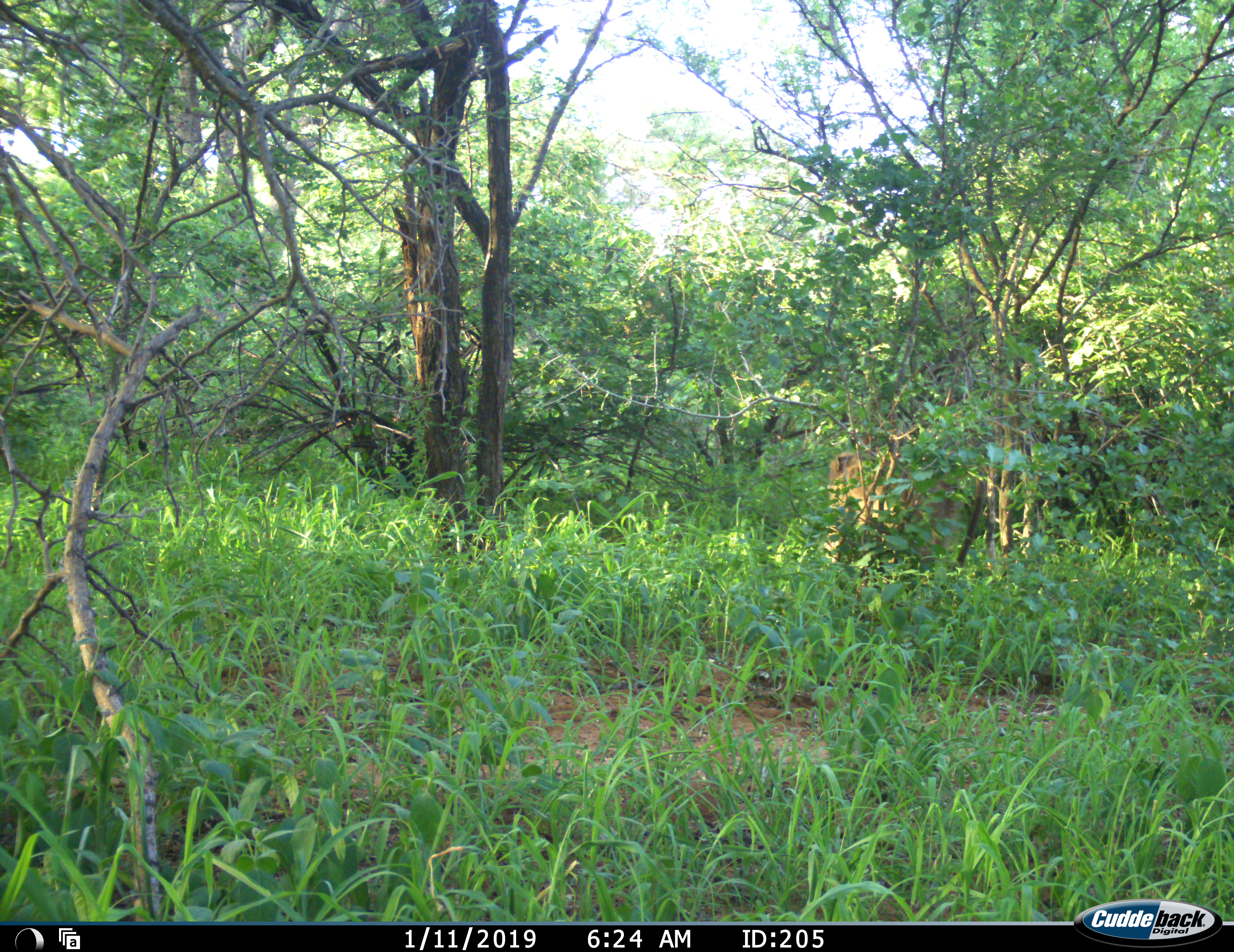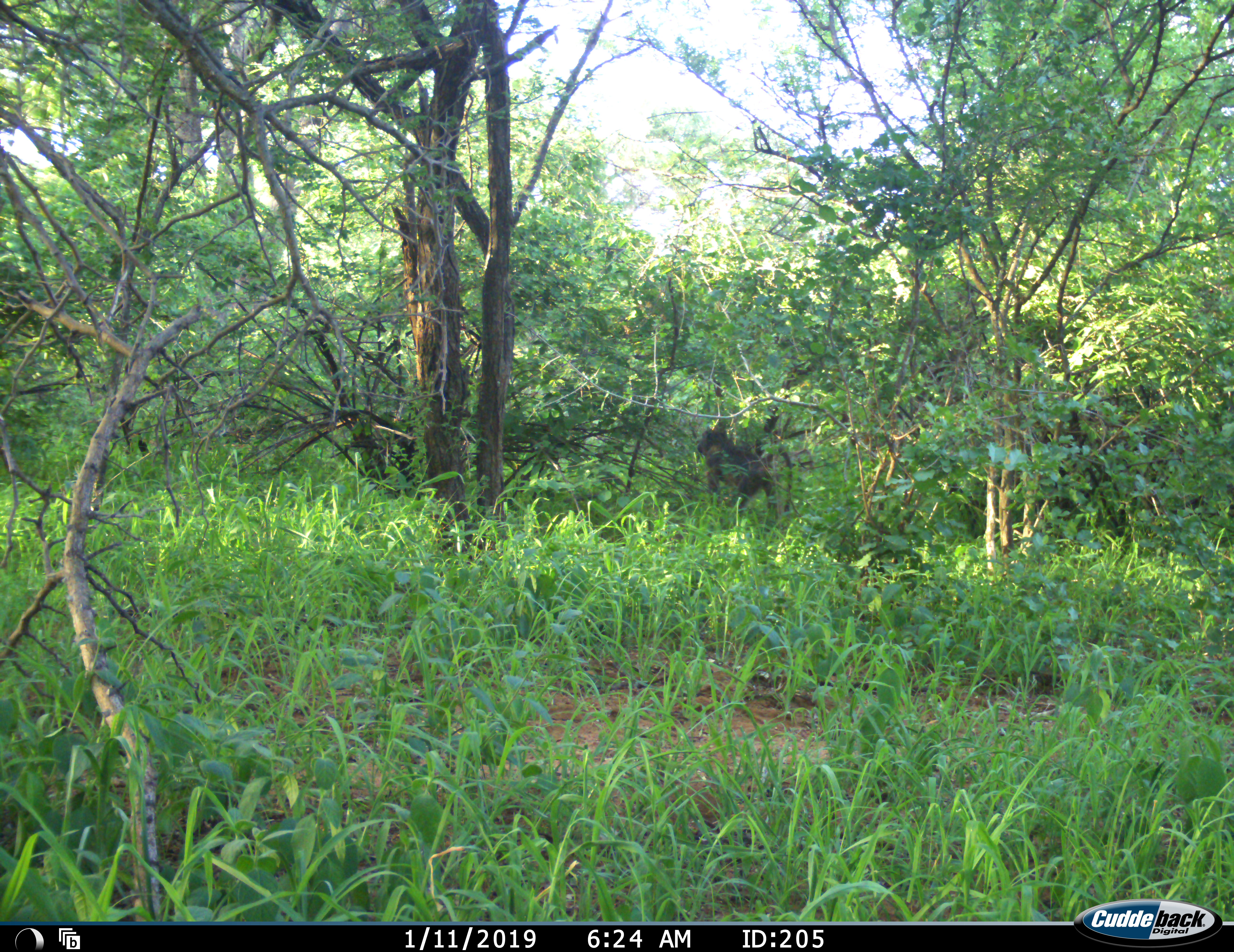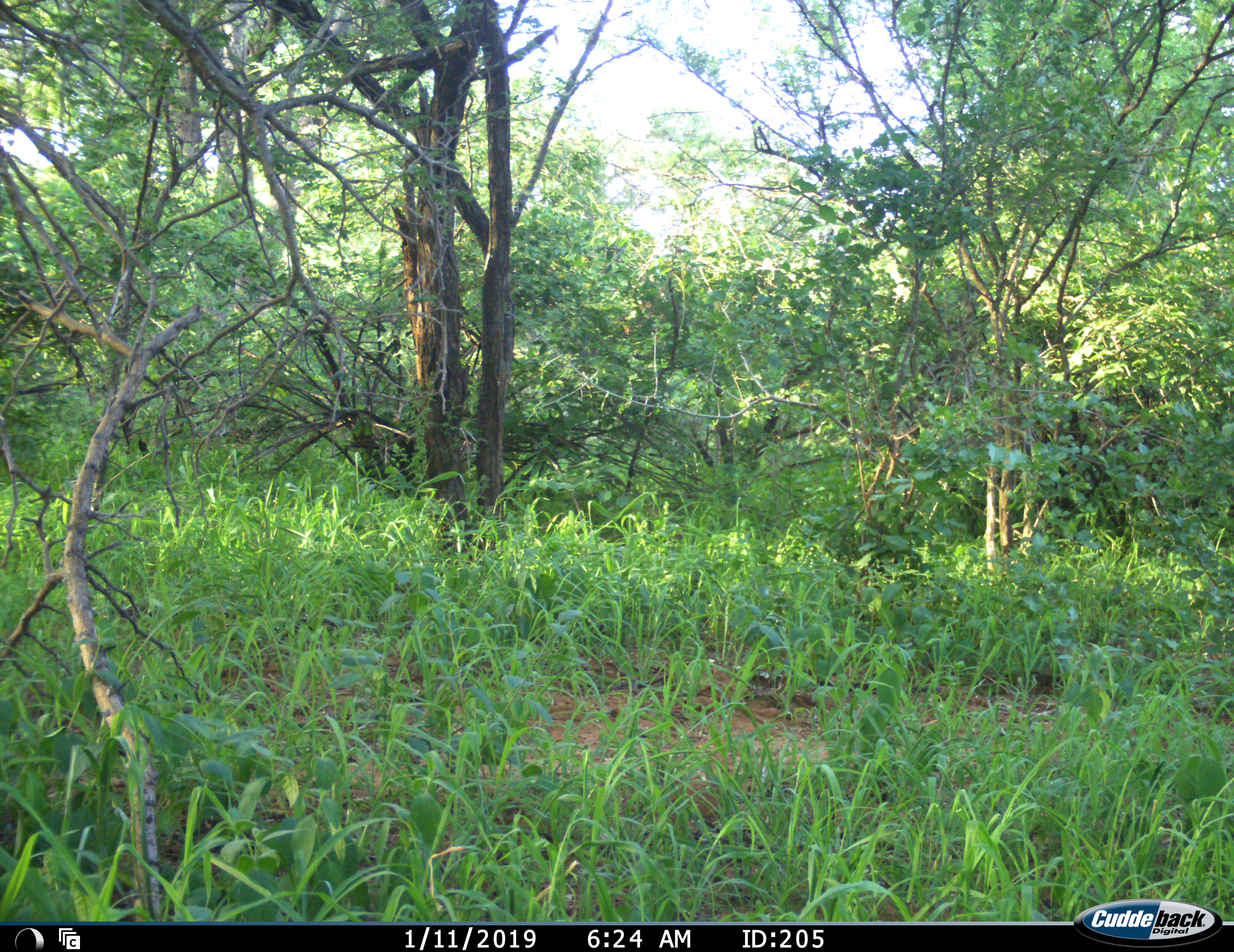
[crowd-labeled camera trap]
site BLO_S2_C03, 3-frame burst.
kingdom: Animalia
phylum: Chordata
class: Mammalia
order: Primates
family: Cercopithecidae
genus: Papio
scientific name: Papio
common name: baboon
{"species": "baboon (Papio)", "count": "1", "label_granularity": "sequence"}